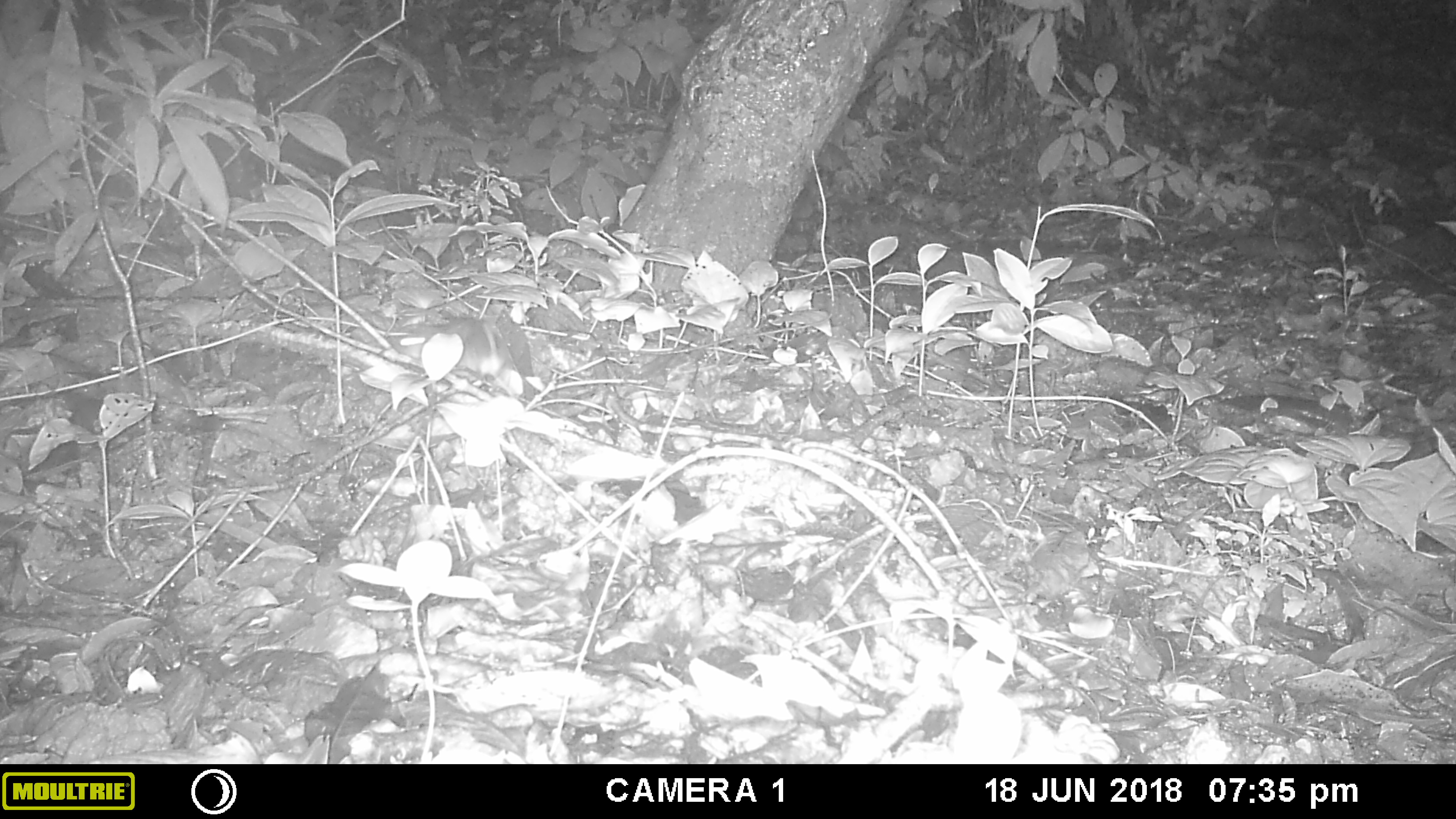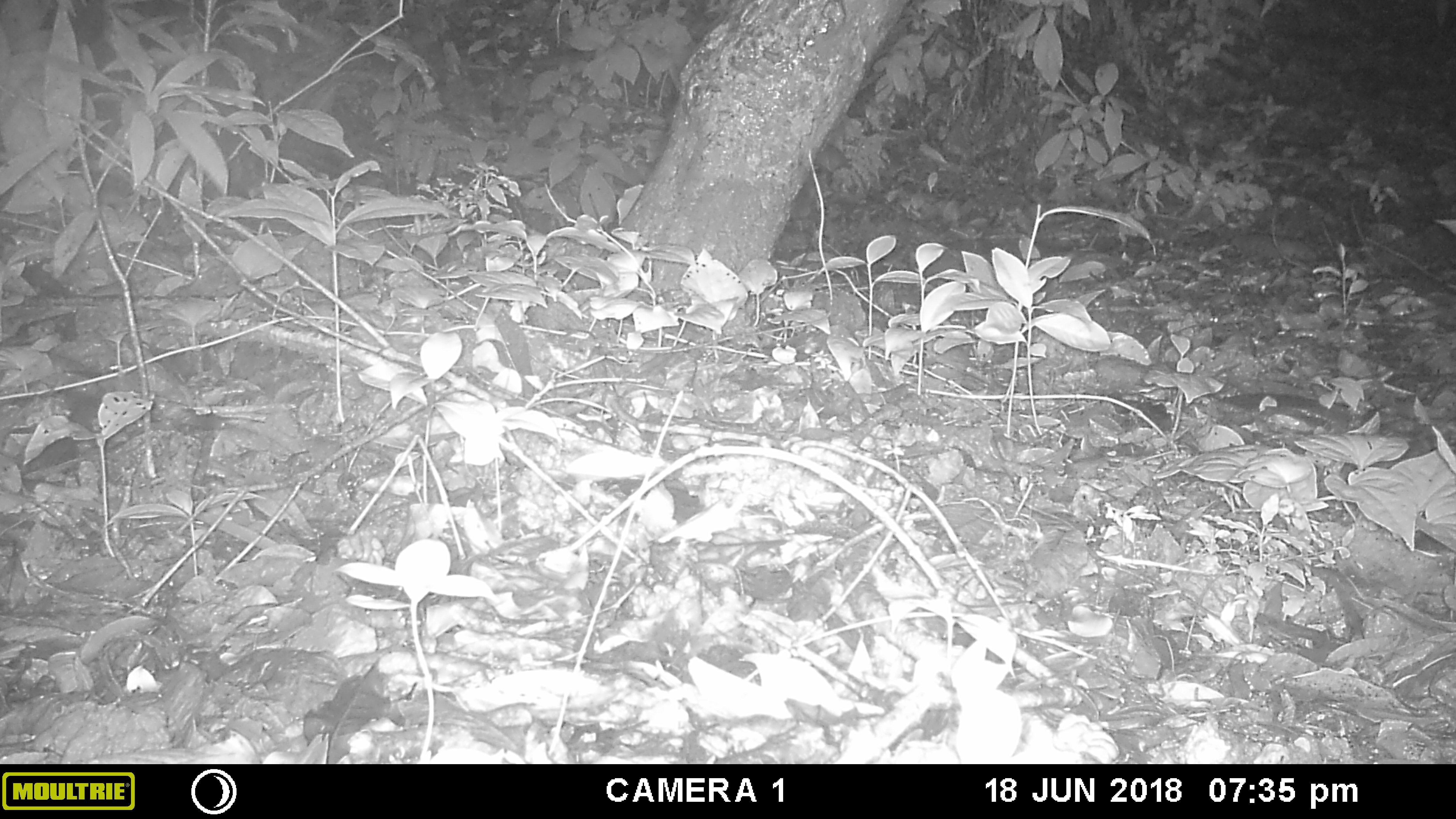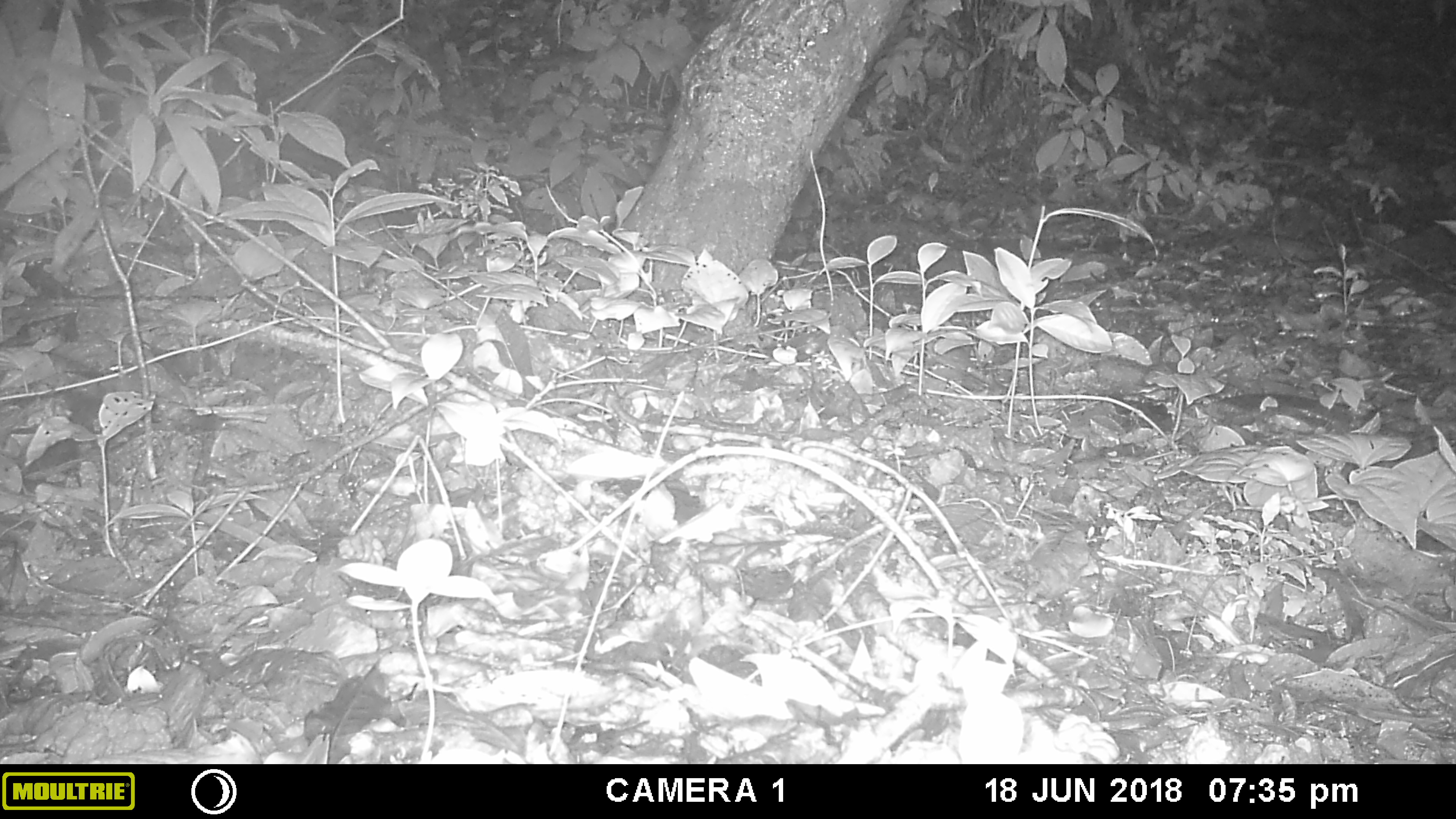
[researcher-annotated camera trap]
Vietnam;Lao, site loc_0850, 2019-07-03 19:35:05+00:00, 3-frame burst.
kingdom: Animalia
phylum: Chordata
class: Mammalia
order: Rodentia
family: Muridae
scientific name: Muridae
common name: old-world mice and rats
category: unidentified murid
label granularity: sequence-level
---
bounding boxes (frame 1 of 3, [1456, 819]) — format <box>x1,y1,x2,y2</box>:
unidentified murid: <box>388,317,515,396</box>